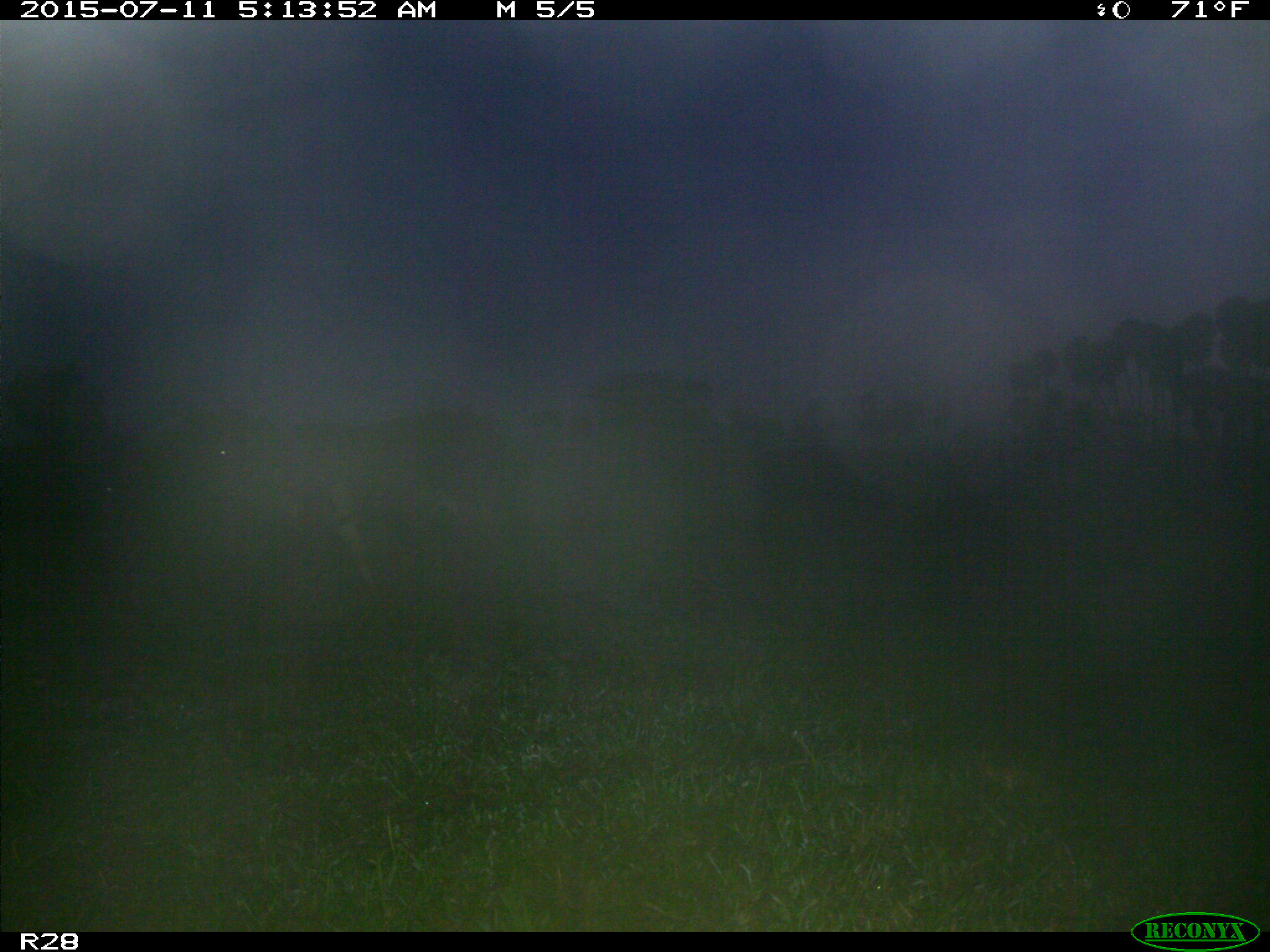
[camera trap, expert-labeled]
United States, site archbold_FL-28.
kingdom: Animalia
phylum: Chordata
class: Mammalia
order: Artiodactyla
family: Bovidae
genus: Bos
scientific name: Bos taurus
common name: domestic cow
Bos taurus (domestic cow).